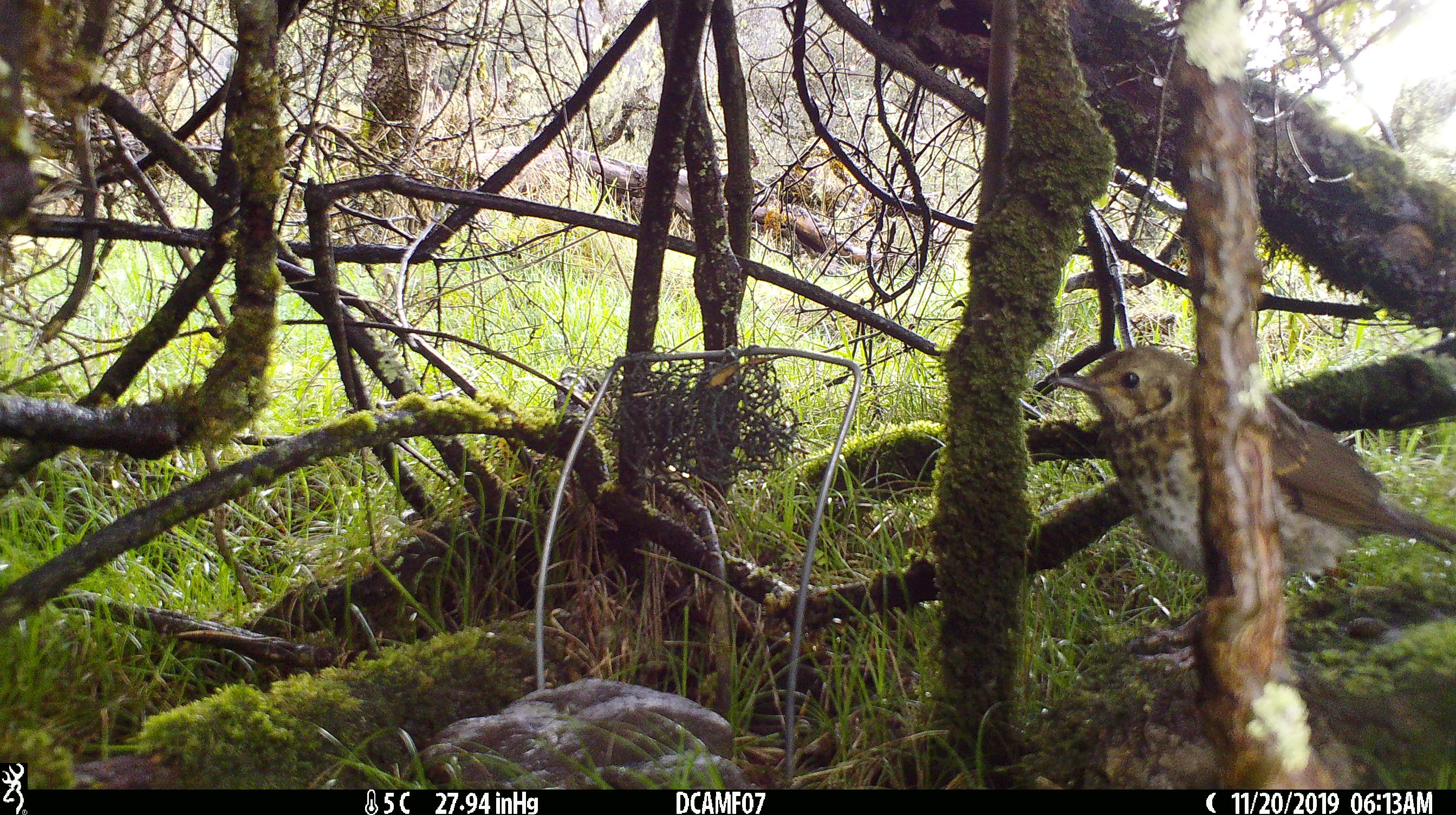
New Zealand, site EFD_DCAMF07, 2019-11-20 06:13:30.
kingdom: Animalia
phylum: Chordata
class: Aves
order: Passeriformes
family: Turdidae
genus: Turdus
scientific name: Turdus philomelos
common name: song thrush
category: thrush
Thrush (song thrush) (Turdus philomelos).